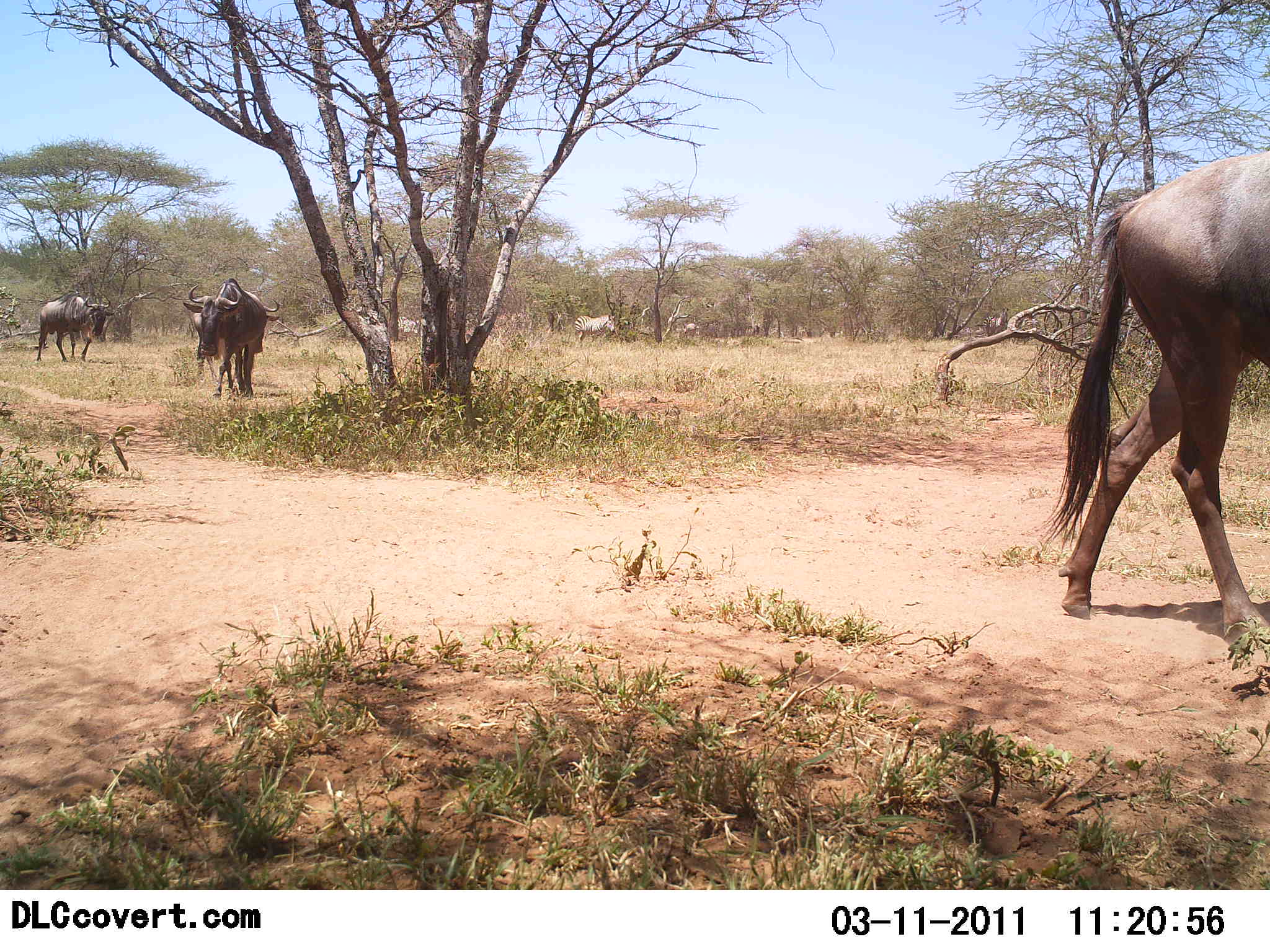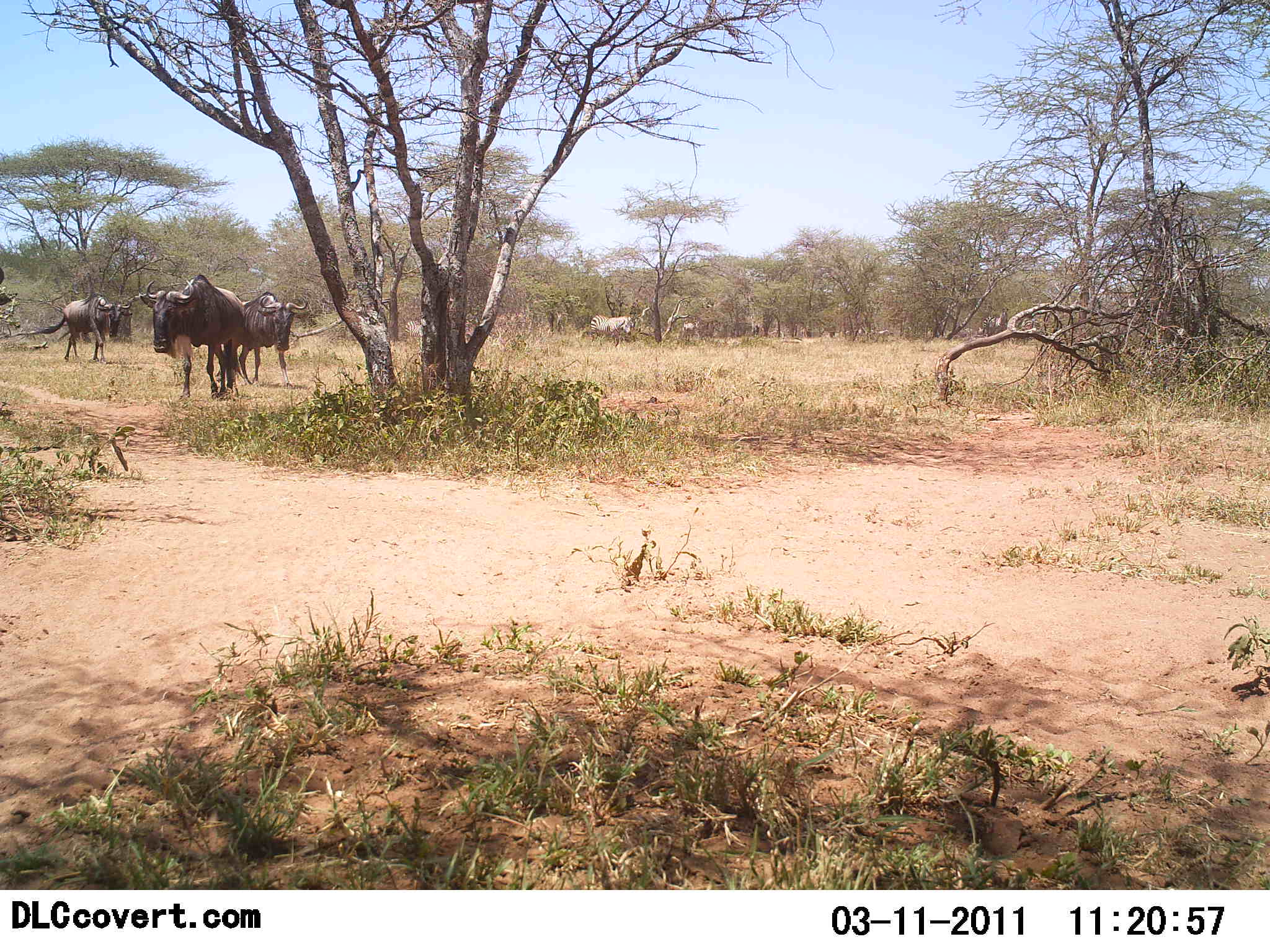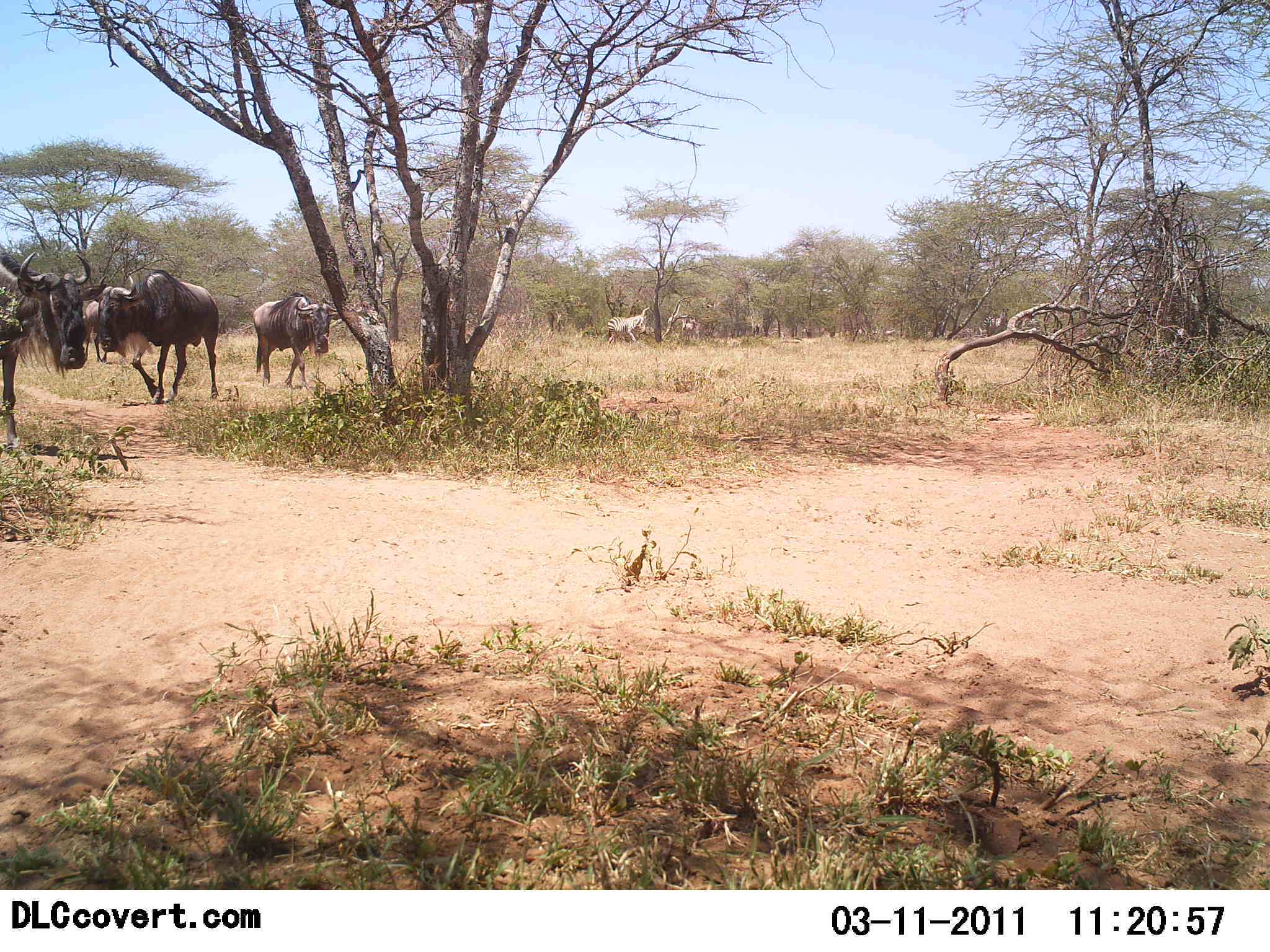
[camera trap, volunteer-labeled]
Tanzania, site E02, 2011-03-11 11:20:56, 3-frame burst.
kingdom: Animalia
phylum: Chordata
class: Mammalia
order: Artiodactyla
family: Bovidae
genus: Connochaetes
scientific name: Connochaetes taurinus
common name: blue wildebeest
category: wildebeest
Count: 5.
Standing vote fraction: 0%.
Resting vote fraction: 0%.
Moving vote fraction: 100%.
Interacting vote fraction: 0%.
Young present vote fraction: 0%.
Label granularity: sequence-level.